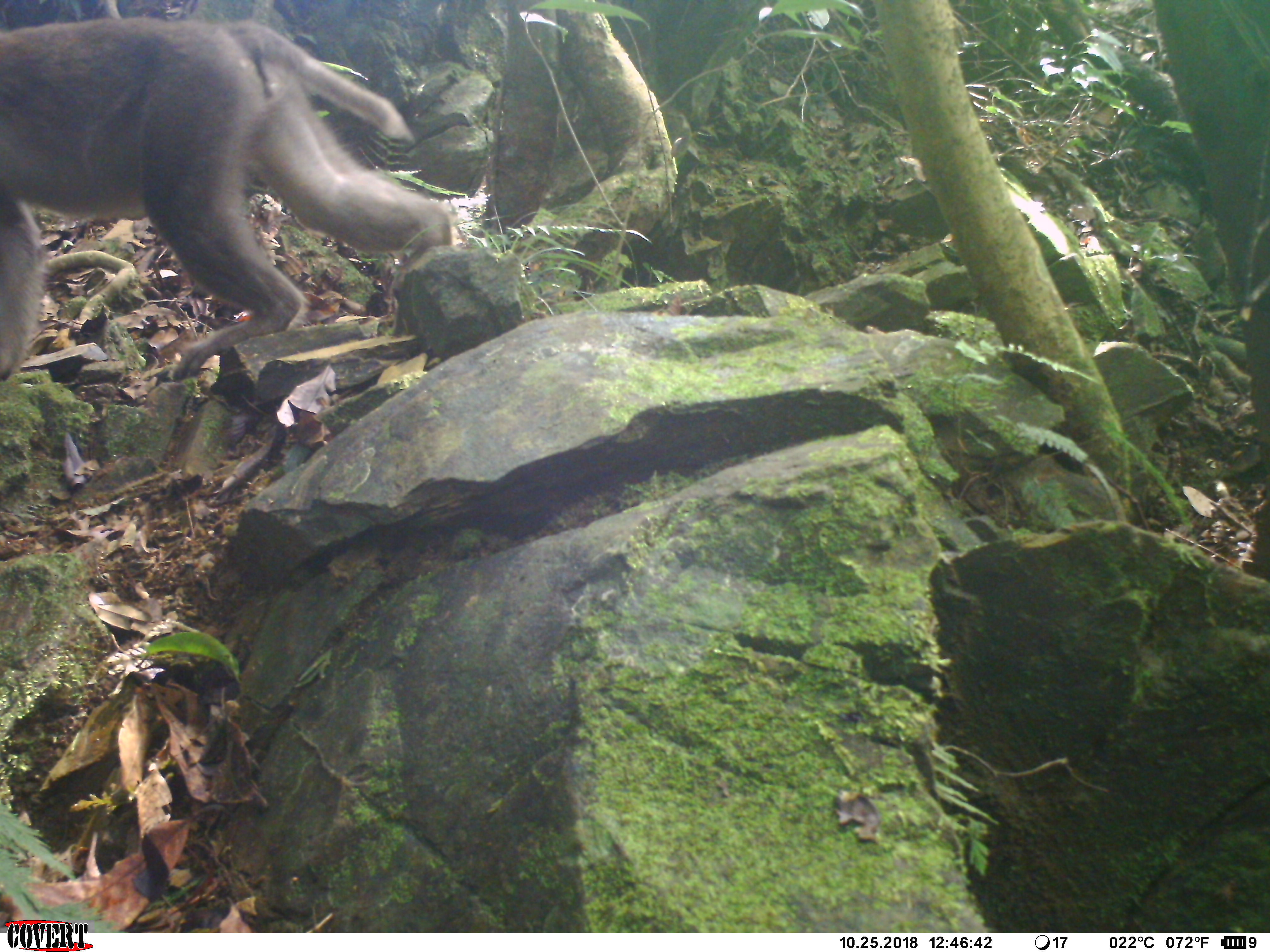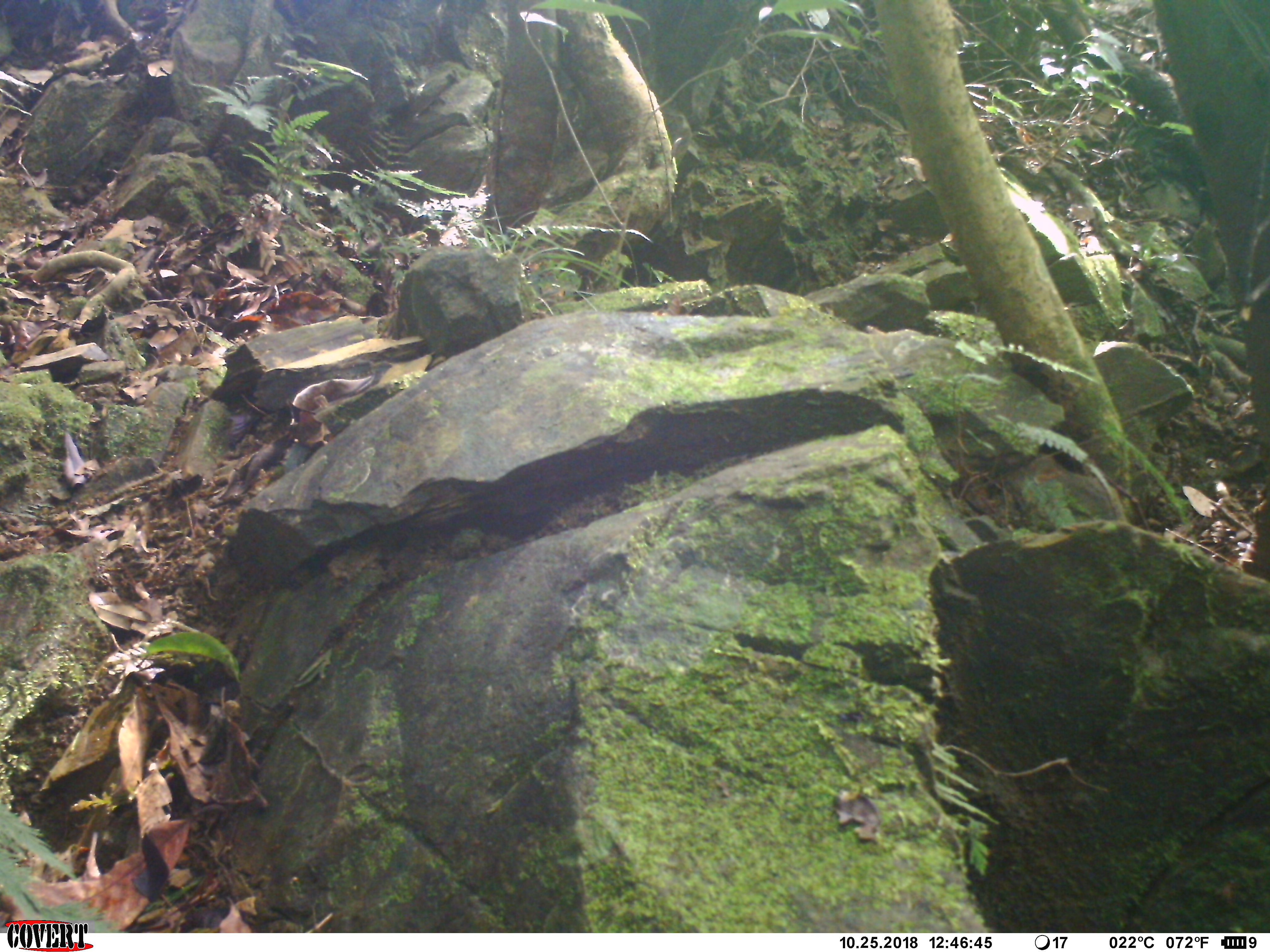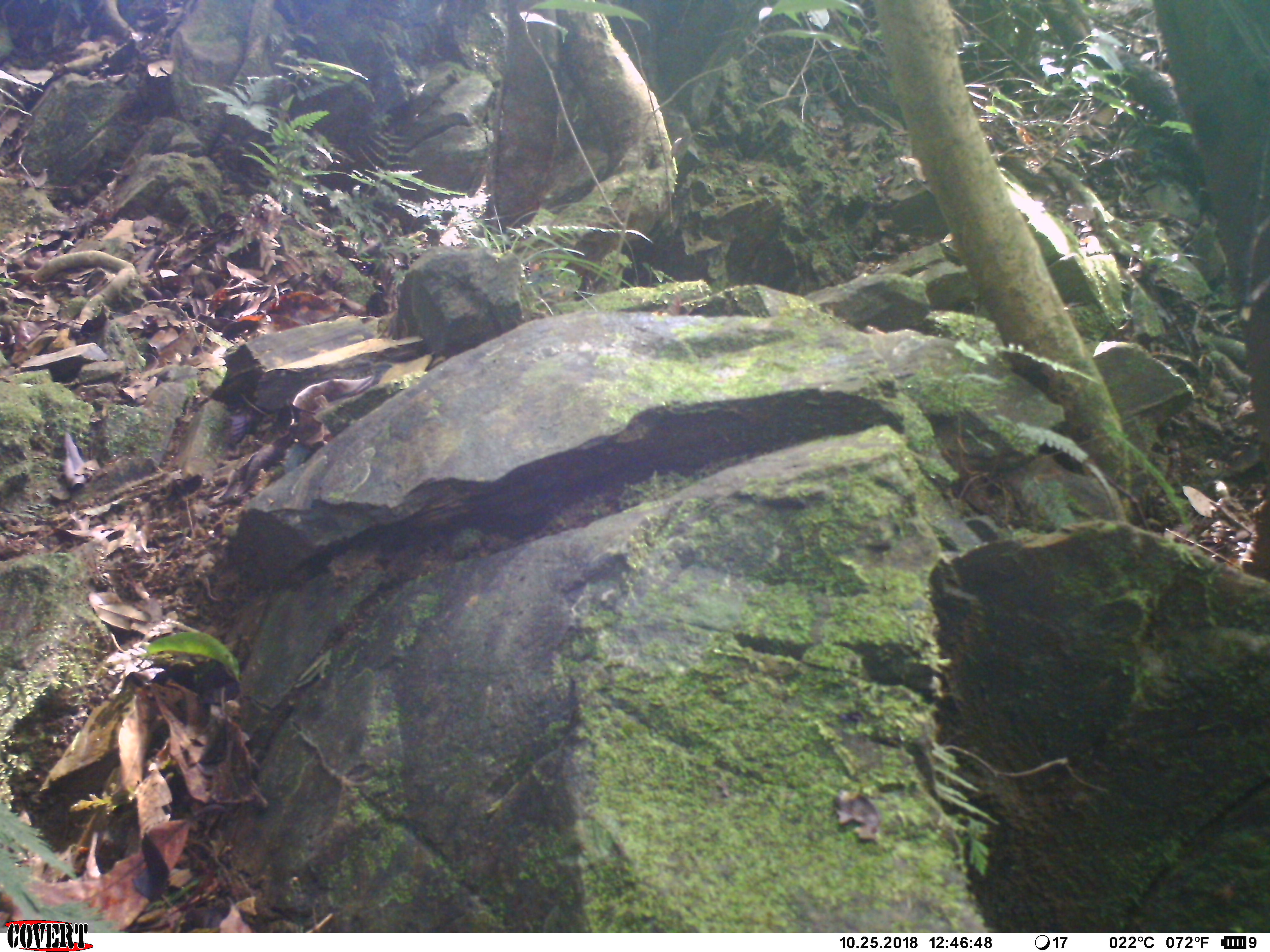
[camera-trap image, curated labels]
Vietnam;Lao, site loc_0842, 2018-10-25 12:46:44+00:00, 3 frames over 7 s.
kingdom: Animalia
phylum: Chordata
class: Mammalia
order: Primates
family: Cercopithecidae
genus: Macaca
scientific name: Macaca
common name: macaque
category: macaque not stump tailed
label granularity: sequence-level